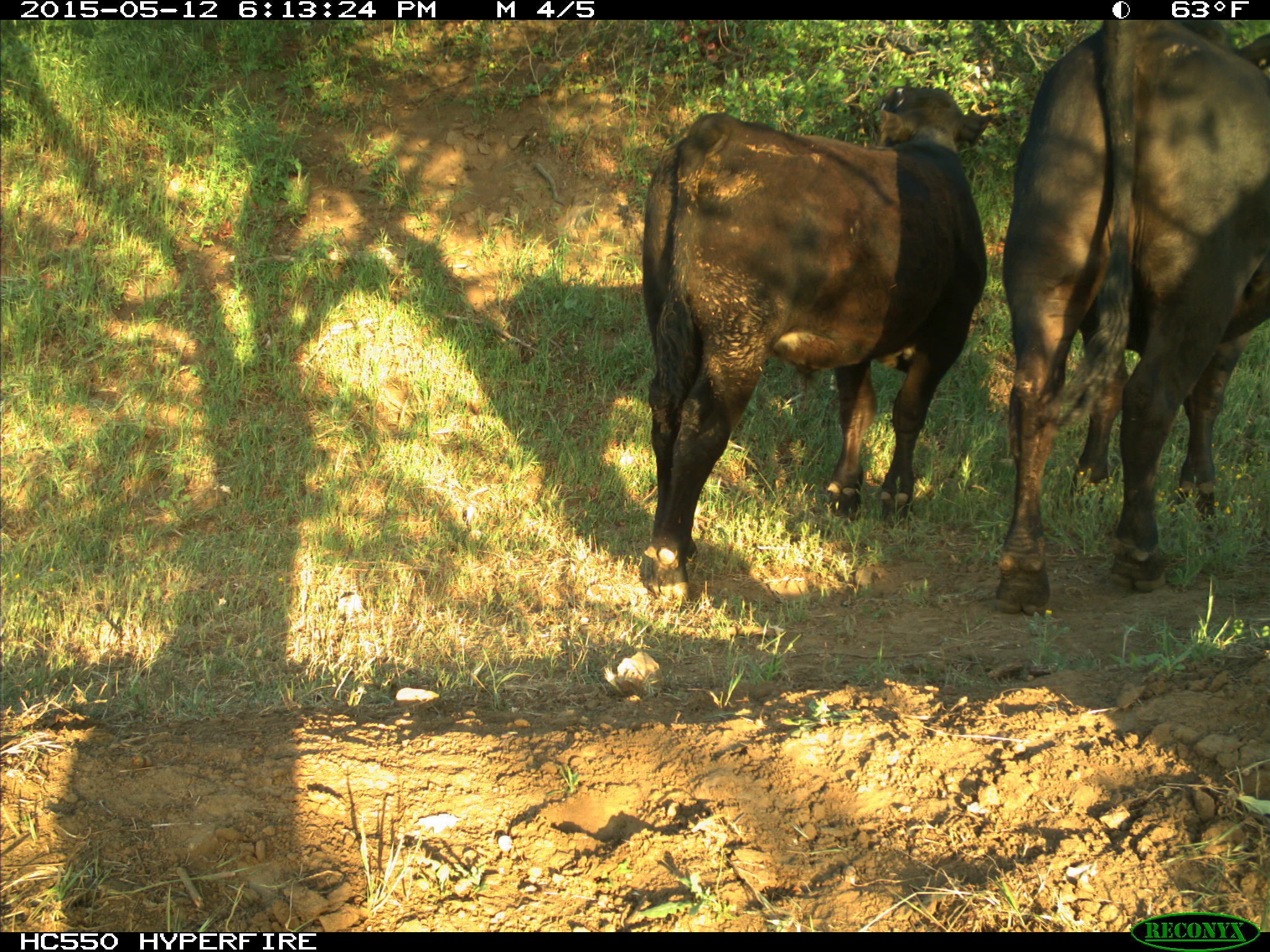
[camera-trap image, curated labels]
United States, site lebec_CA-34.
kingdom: Animalia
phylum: Chordata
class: Mammalia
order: Artiodactyla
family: Bovidae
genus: Bos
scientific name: Bos taurus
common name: domestic cow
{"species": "Bos taurus (domestic cow)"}